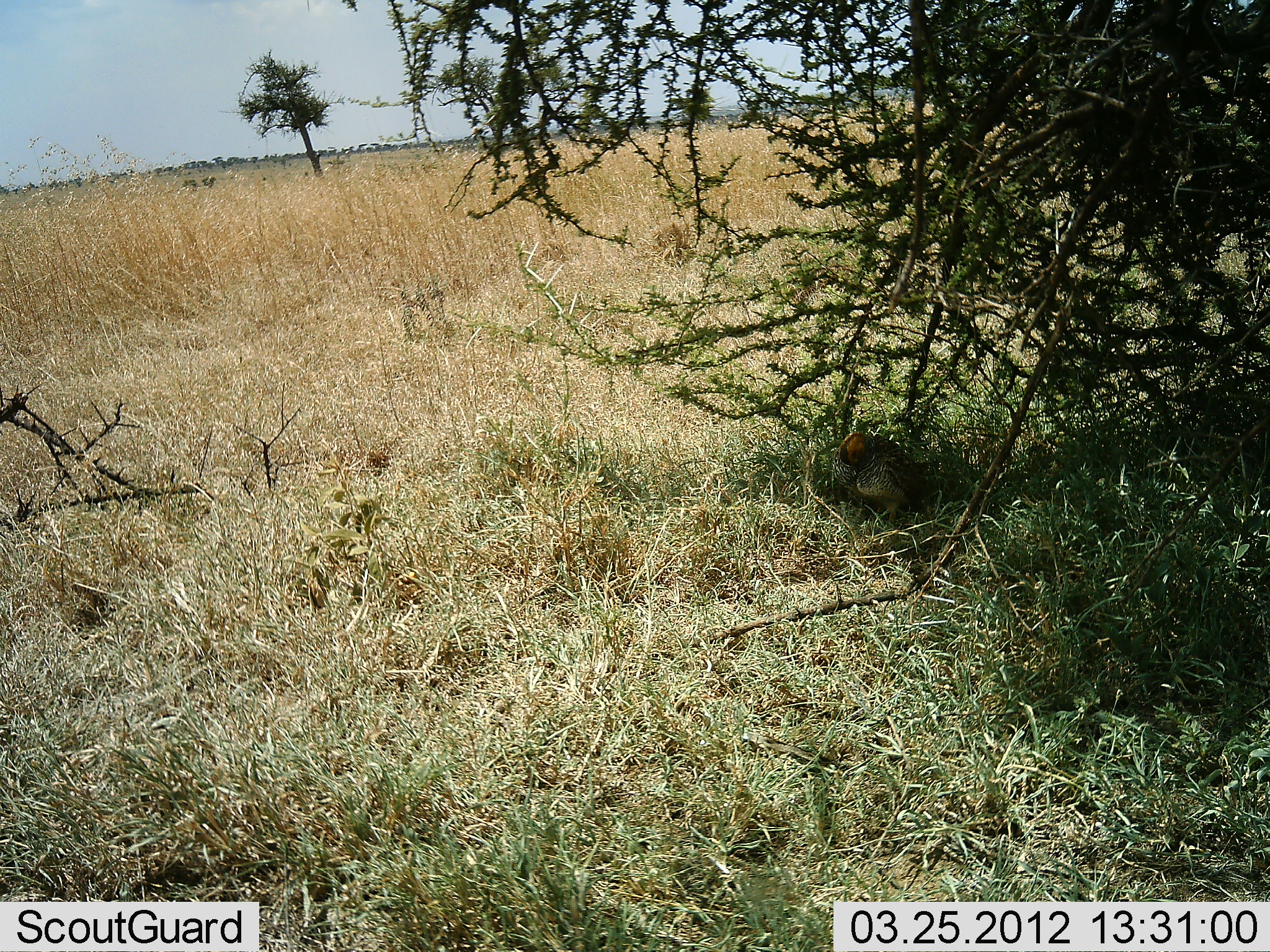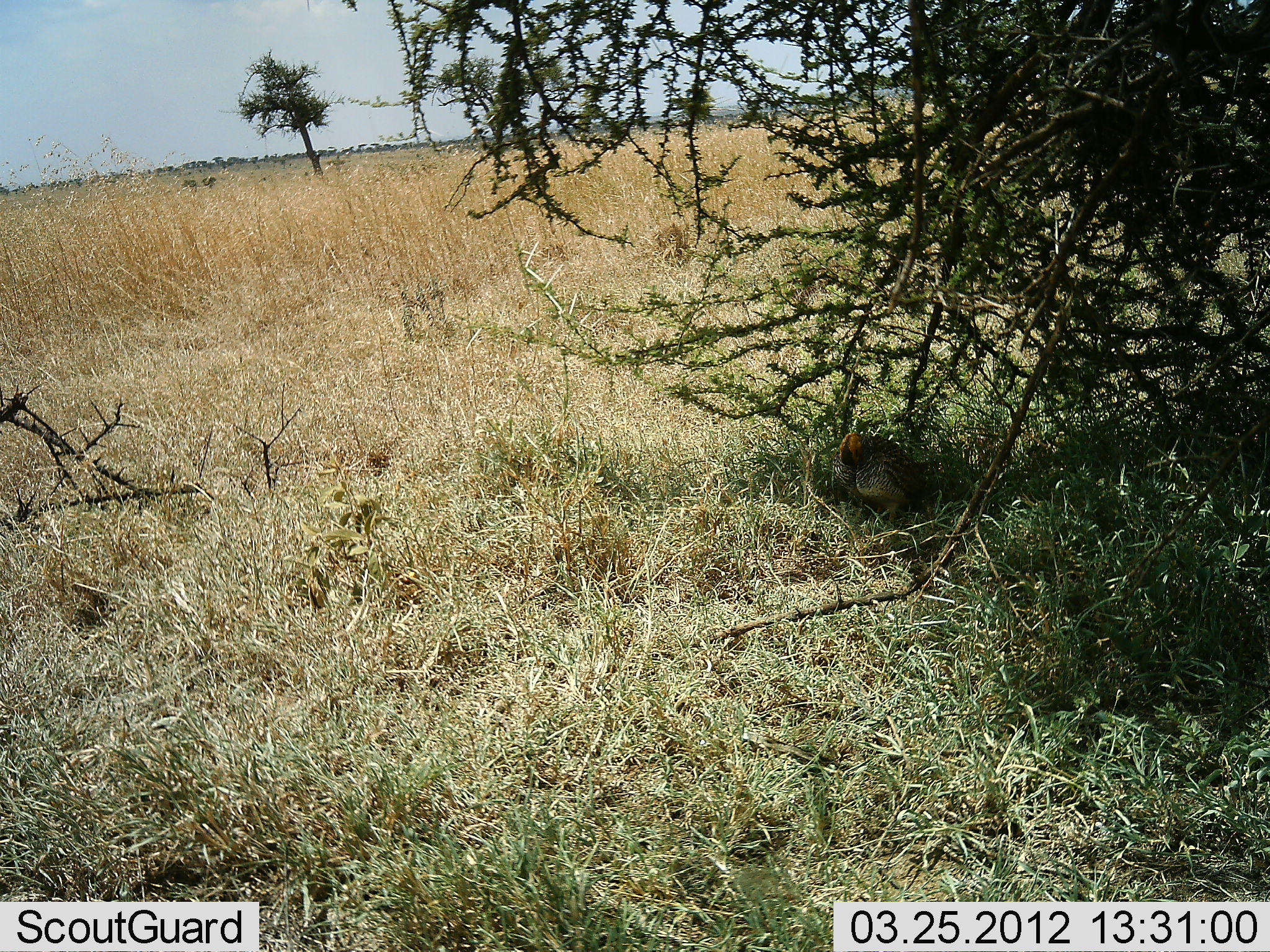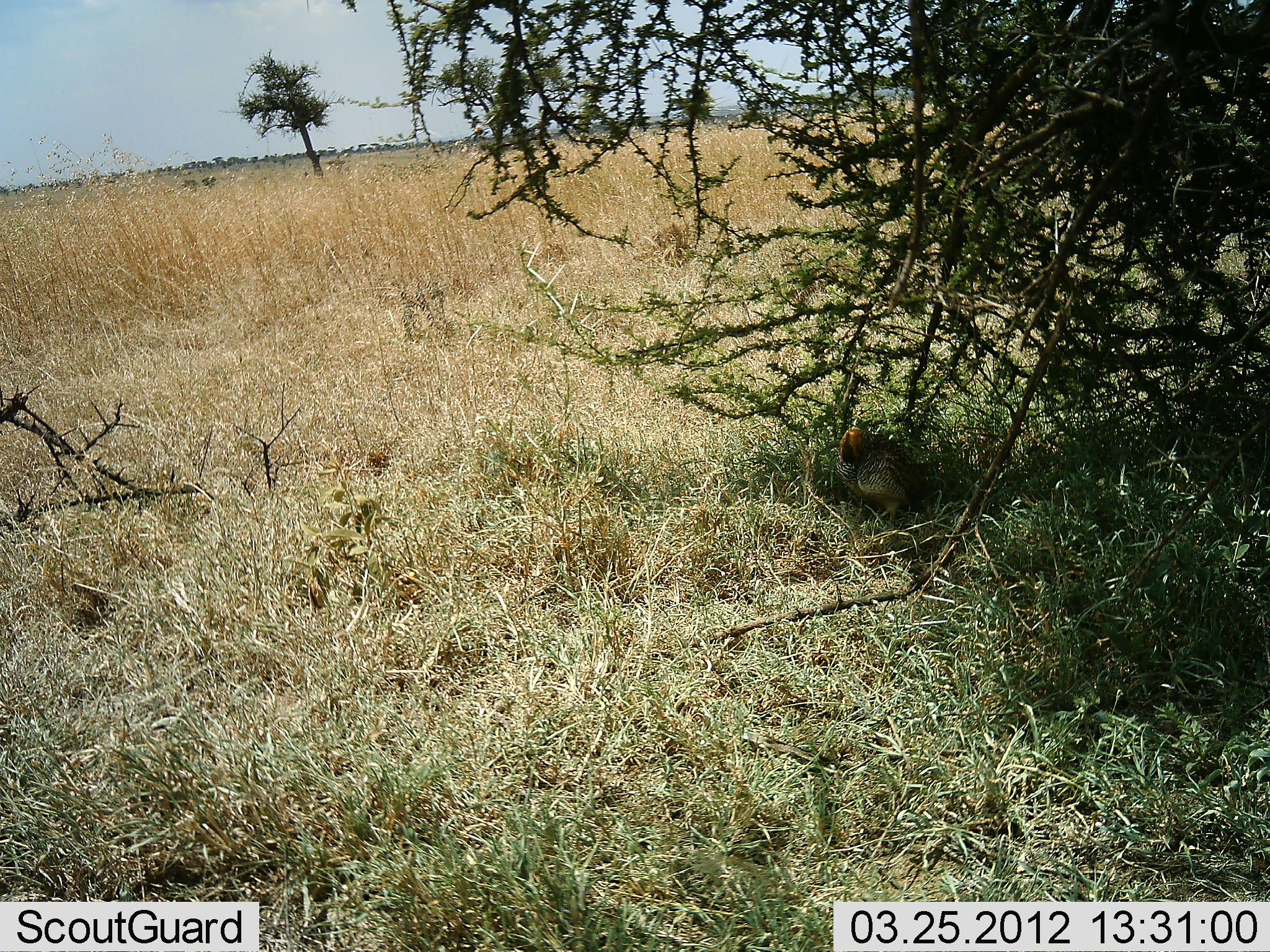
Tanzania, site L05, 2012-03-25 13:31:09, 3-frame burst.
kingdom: Animalia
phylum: Chordata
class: Aves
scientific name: Aves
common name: bird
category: otherbird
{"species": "otherbird (bird) (Aves)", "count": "1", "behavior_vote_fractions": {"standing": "42%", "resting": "58%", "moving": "8%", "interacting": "8%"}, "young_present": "0%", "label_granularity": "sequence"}